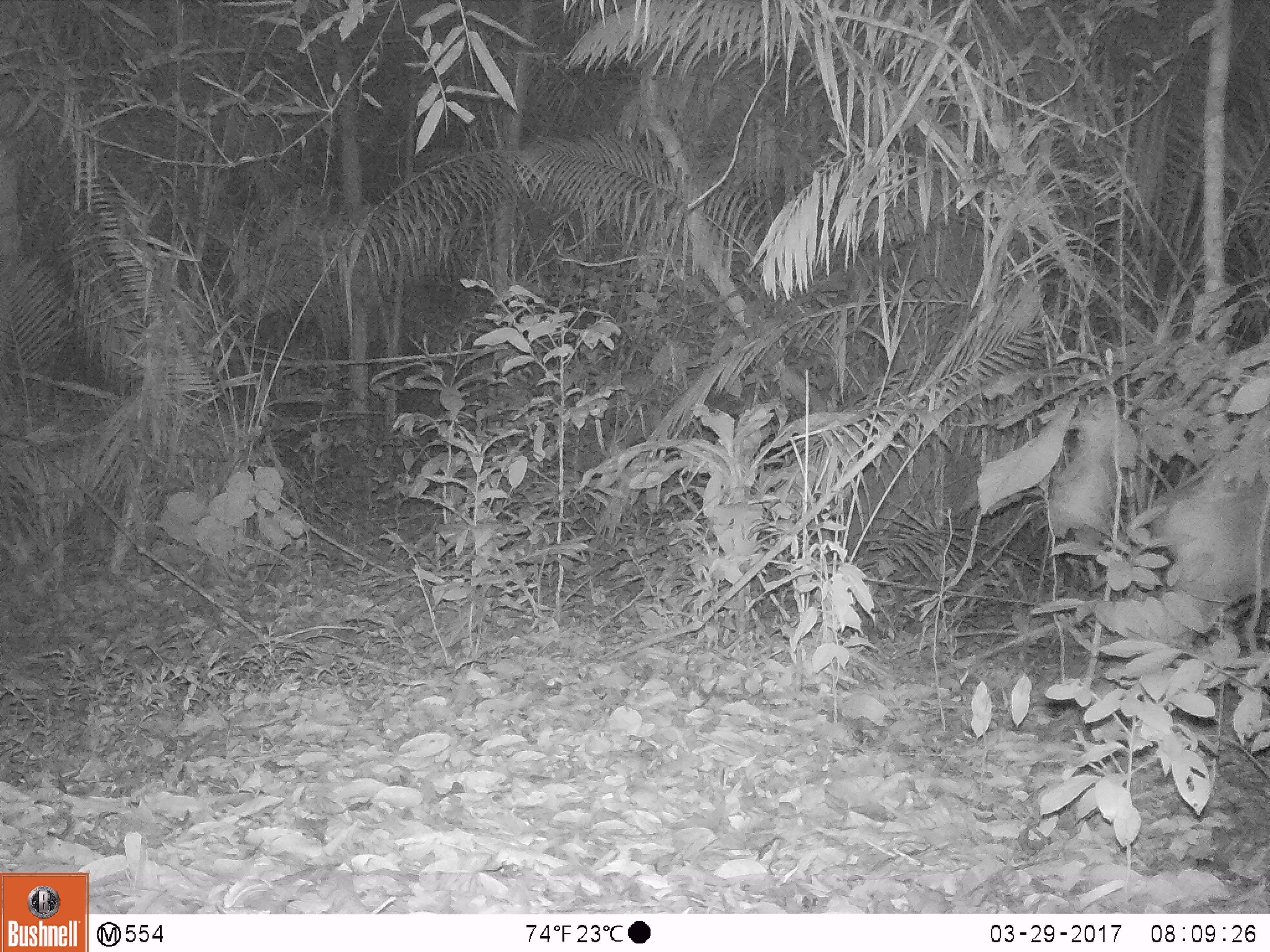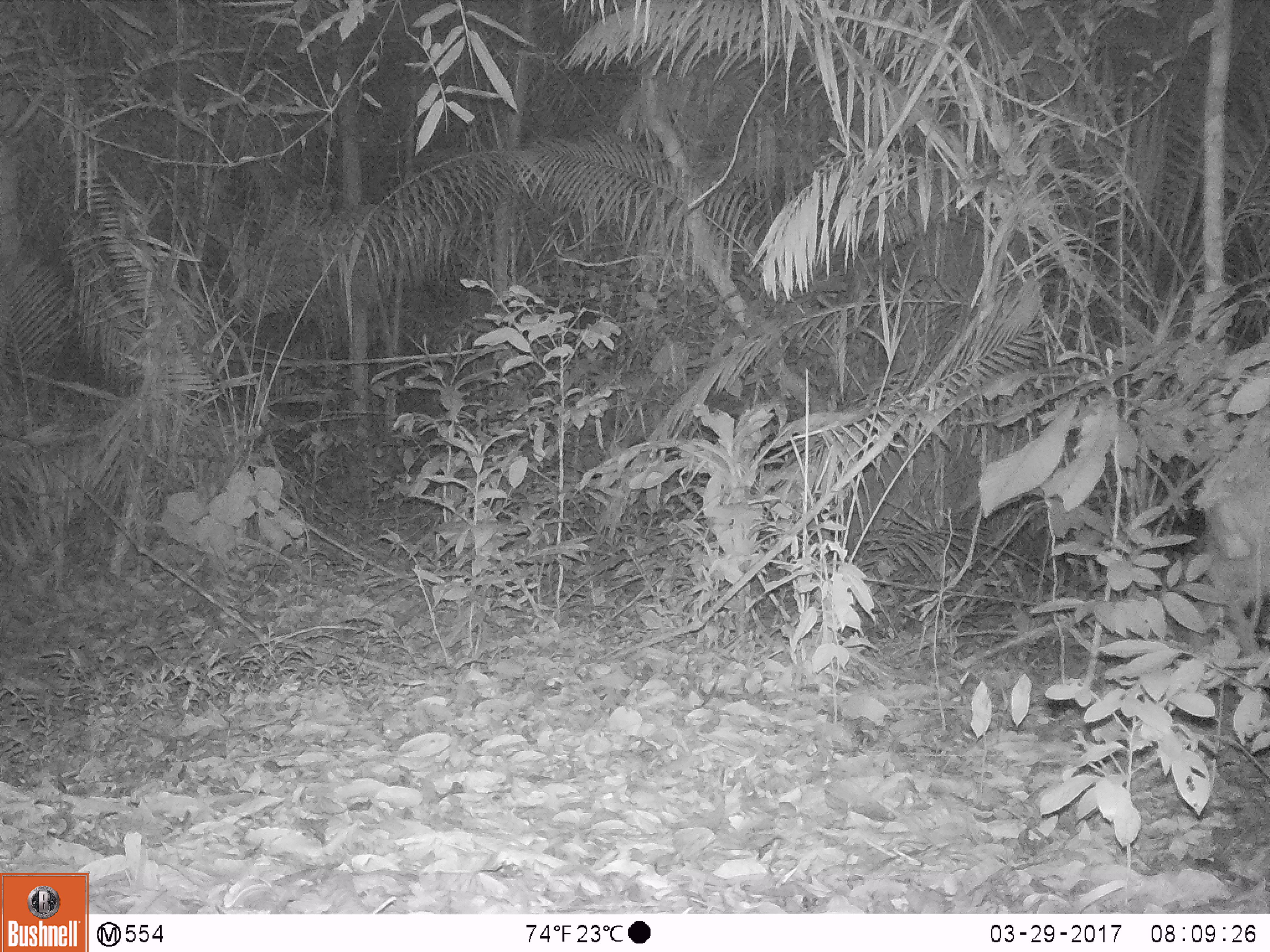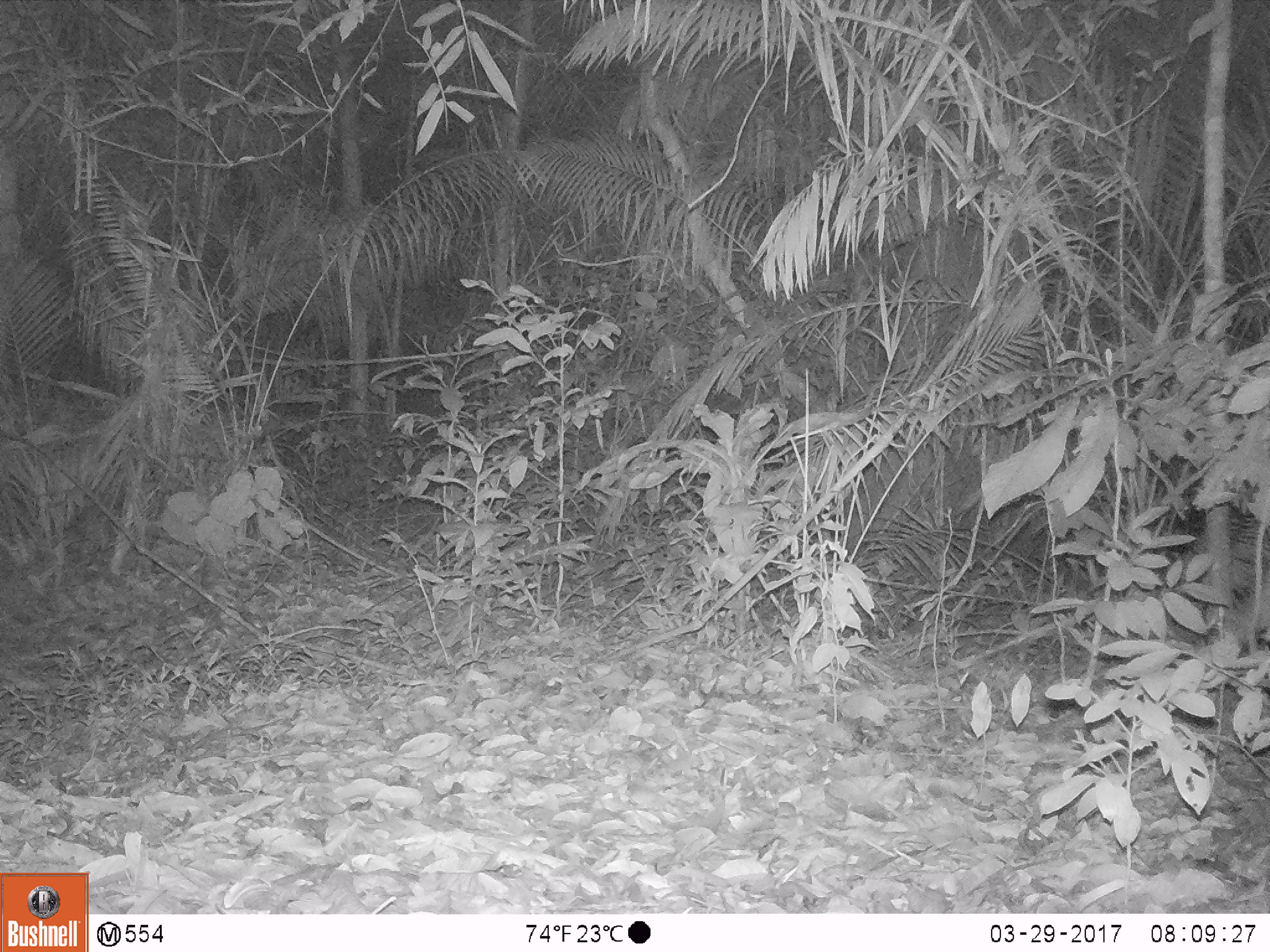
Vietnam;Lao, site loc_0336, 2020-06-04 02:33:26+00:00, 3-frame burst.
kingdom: Animalia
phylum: Chordata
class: Mammalia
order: Artiodactyla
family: Cervidae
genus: Muntiacus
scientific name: Muntiacus vuquangensis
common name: large-antlered muntjac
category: large antlered muntjac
Large antlered muntjac (large-antlered muntjac) (Muntiacus vuquangensis). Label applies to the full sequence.